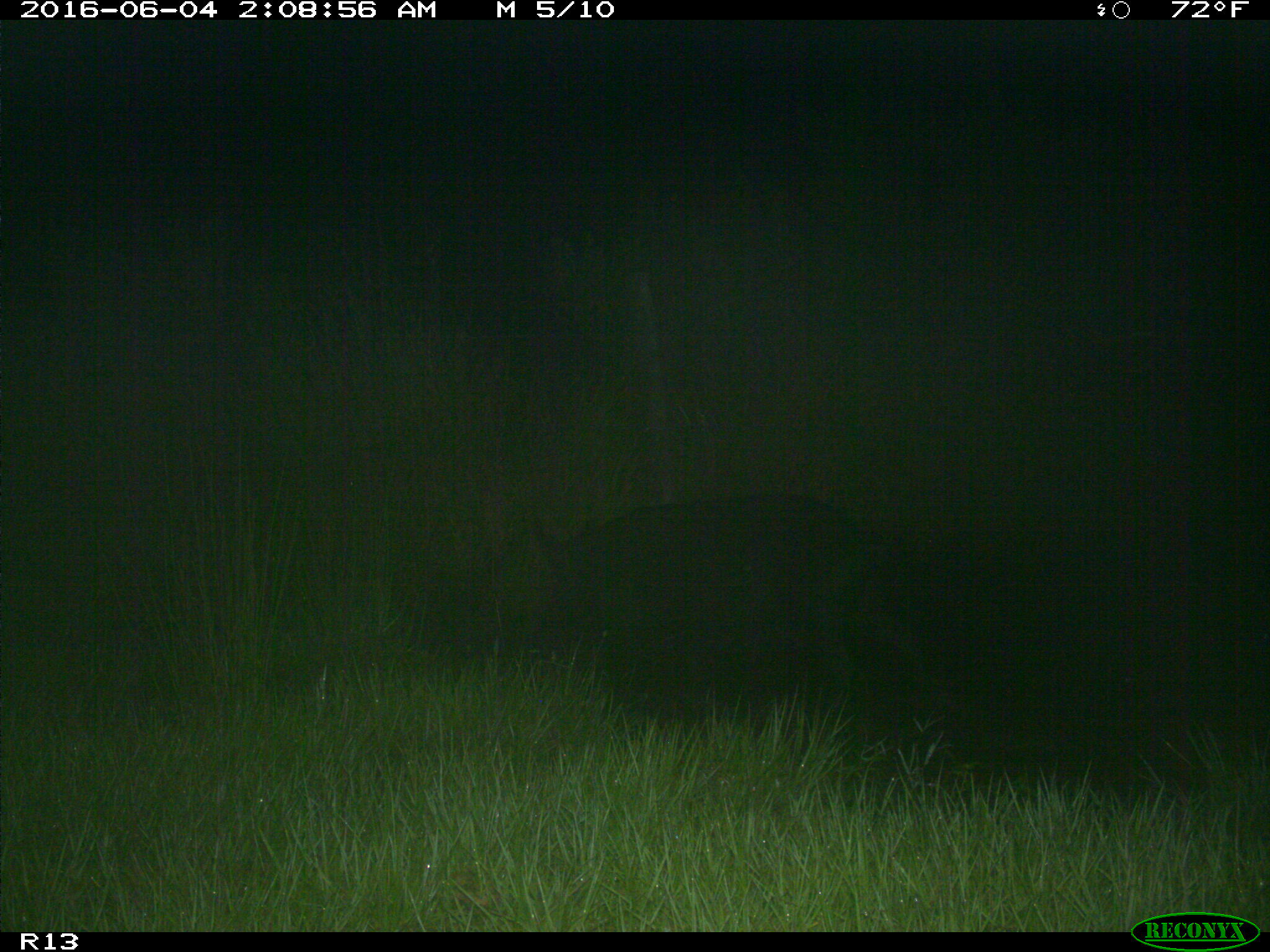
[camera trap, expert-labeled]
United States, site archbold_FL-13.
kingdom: Animalia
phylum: Chordata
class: Mammalia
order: Artiodactyla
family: Suidae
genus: Sus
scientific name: Sus scrofa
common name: wild boar